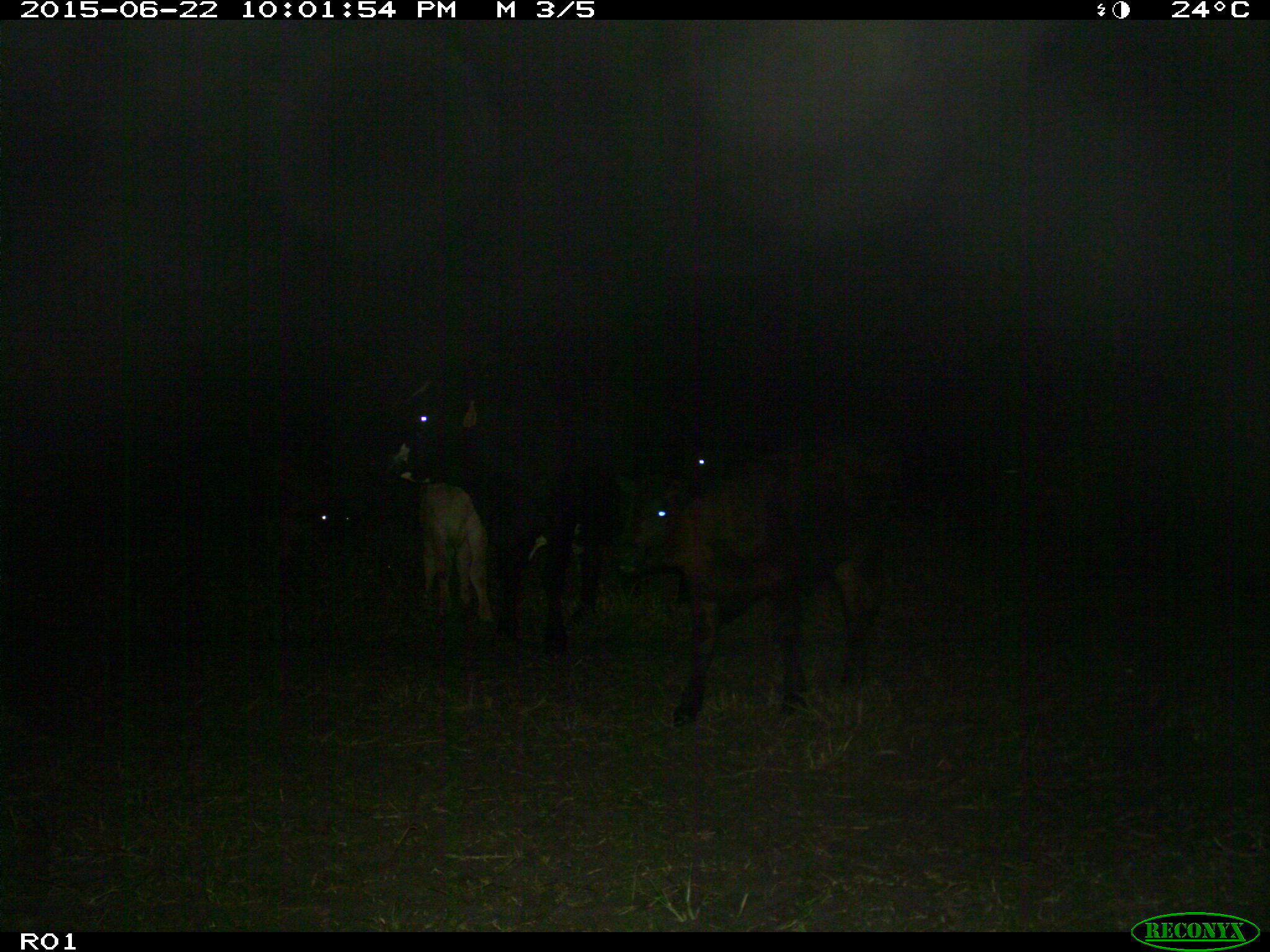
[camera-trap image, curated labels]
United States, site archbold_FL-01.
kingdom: Animalia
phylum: Chordata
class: Mammalia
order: Artiodactyla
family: Bovidae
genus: Bos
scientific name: Bos taurus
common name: domestic cow